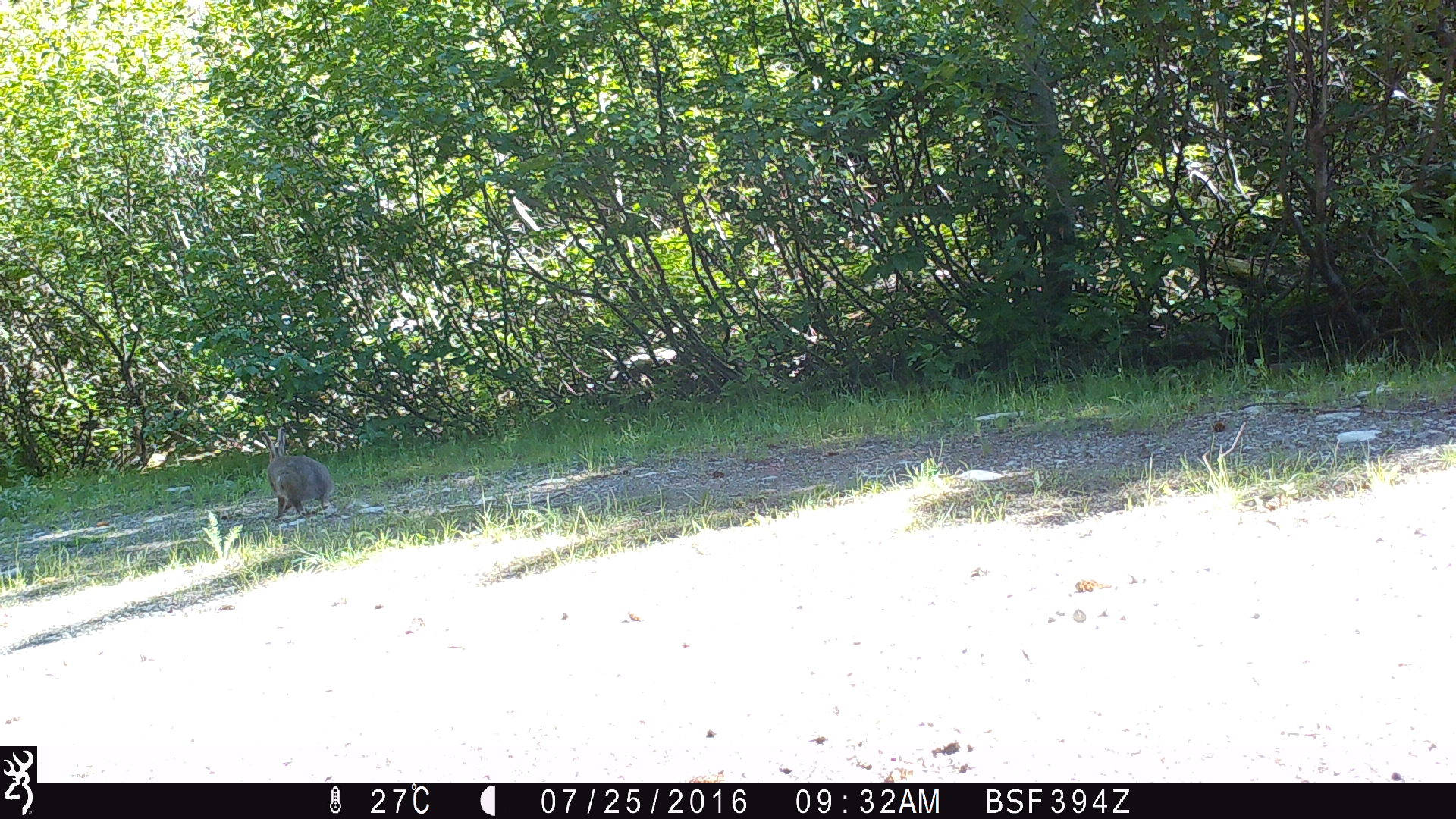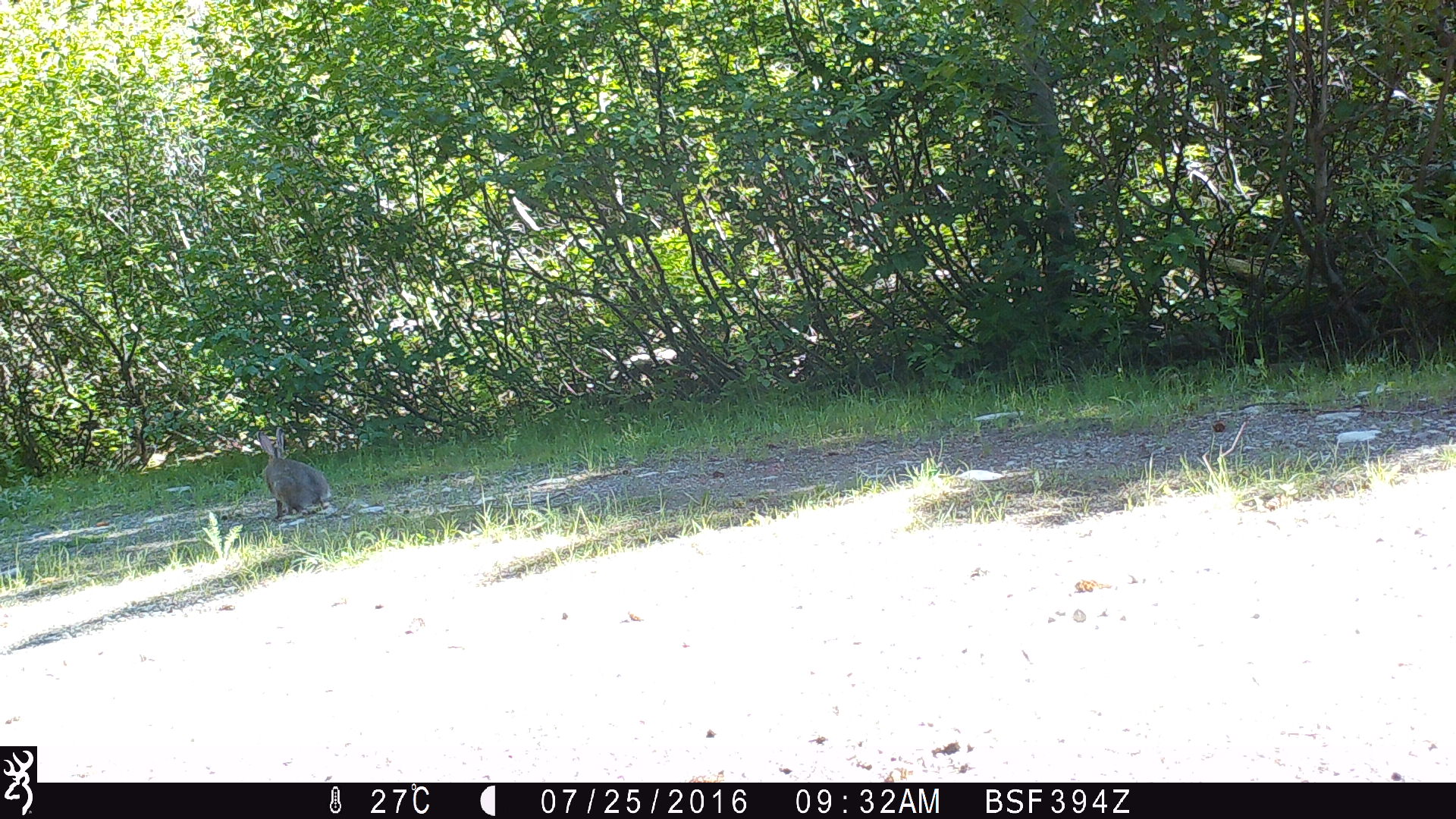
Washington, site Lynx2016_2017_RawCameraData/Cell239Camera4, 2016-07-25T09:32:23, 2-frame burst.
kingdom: Animalia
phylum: Chordata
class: Mammalia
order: Lagomorpha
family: Leporidae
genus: Lepus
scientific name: Lepus americanus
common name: snowshoe hare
Lepus americanus (snowshoe hare). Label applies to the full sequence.